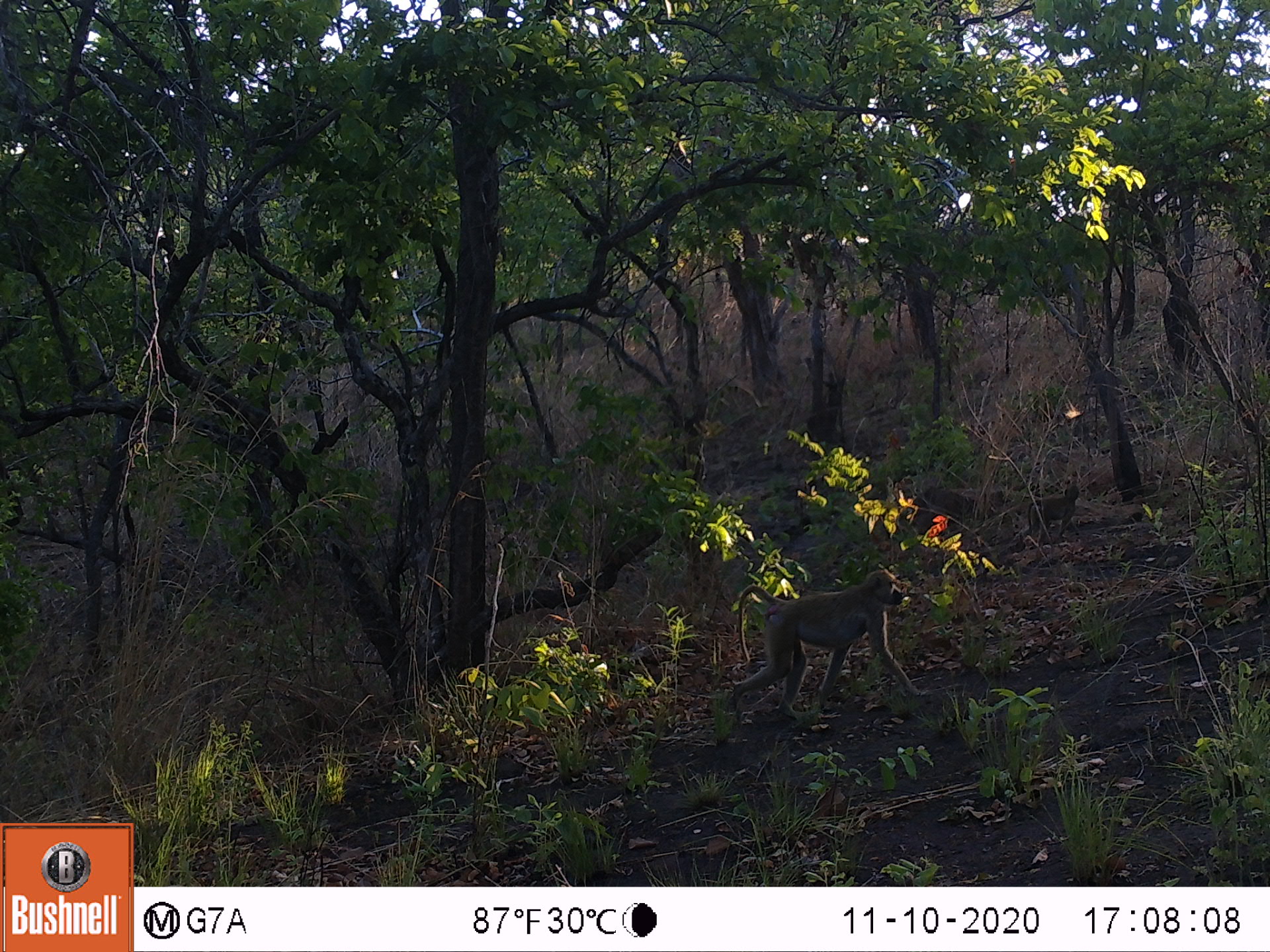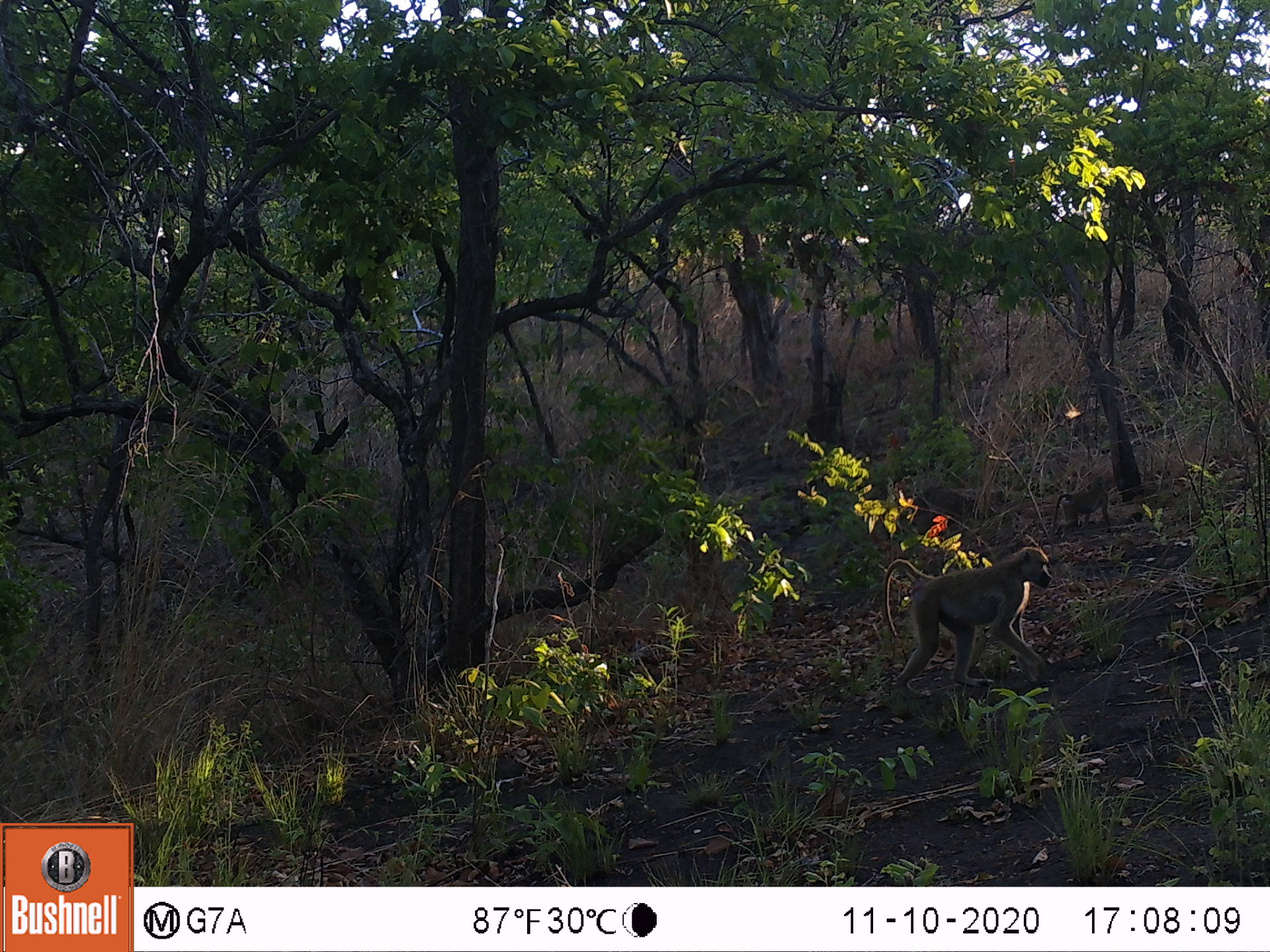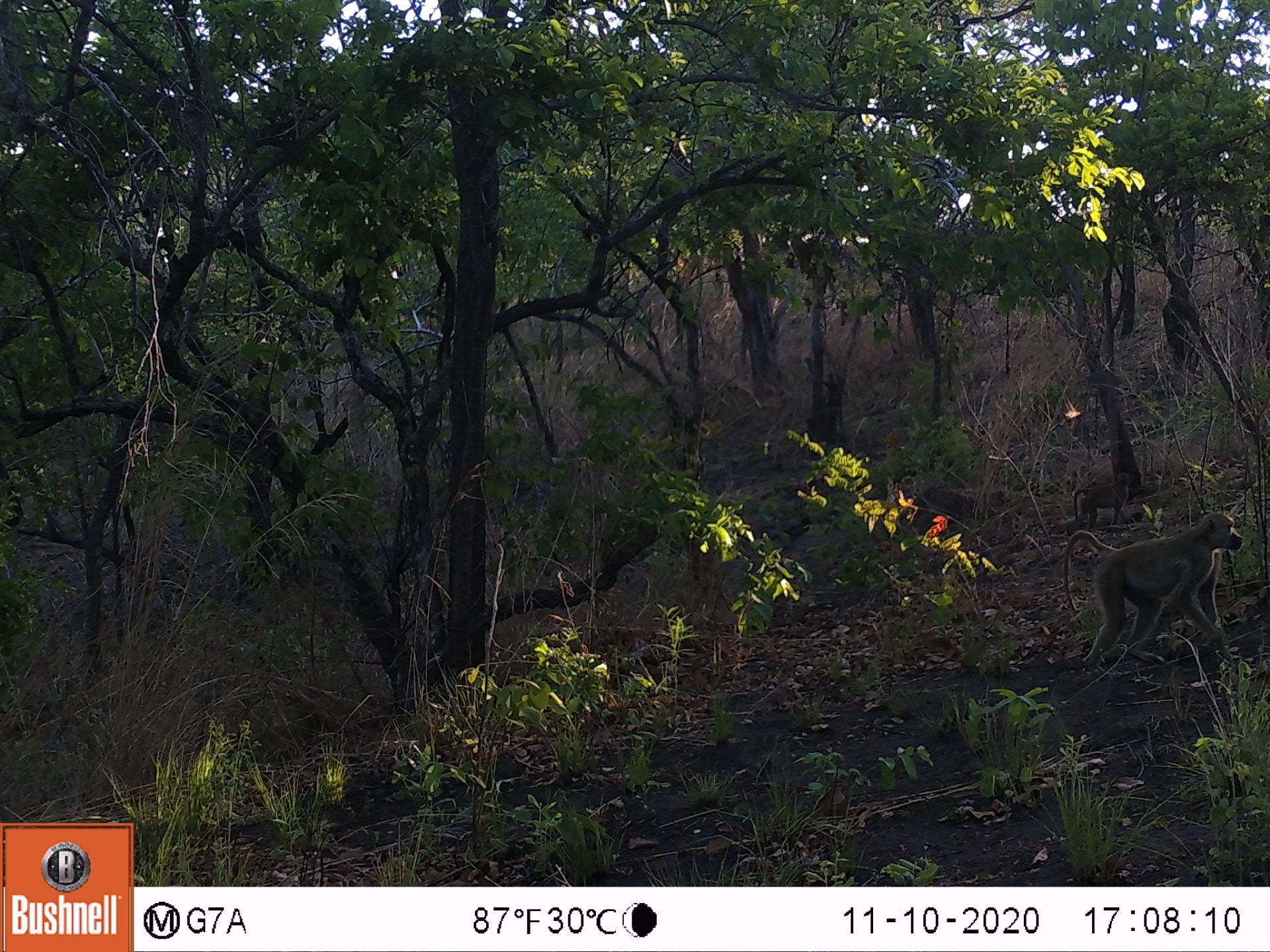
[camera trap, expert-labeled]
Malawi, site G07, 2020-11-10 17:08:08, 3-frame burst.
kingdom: Animalia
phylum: Chordata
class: Mammalia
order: Primates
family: Cercopithecidae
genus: Papio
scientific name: Papio cynocephalus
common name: yellow baboon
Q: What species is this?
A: Yellow baboon (Papio cynocephalus).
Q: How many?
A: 2.